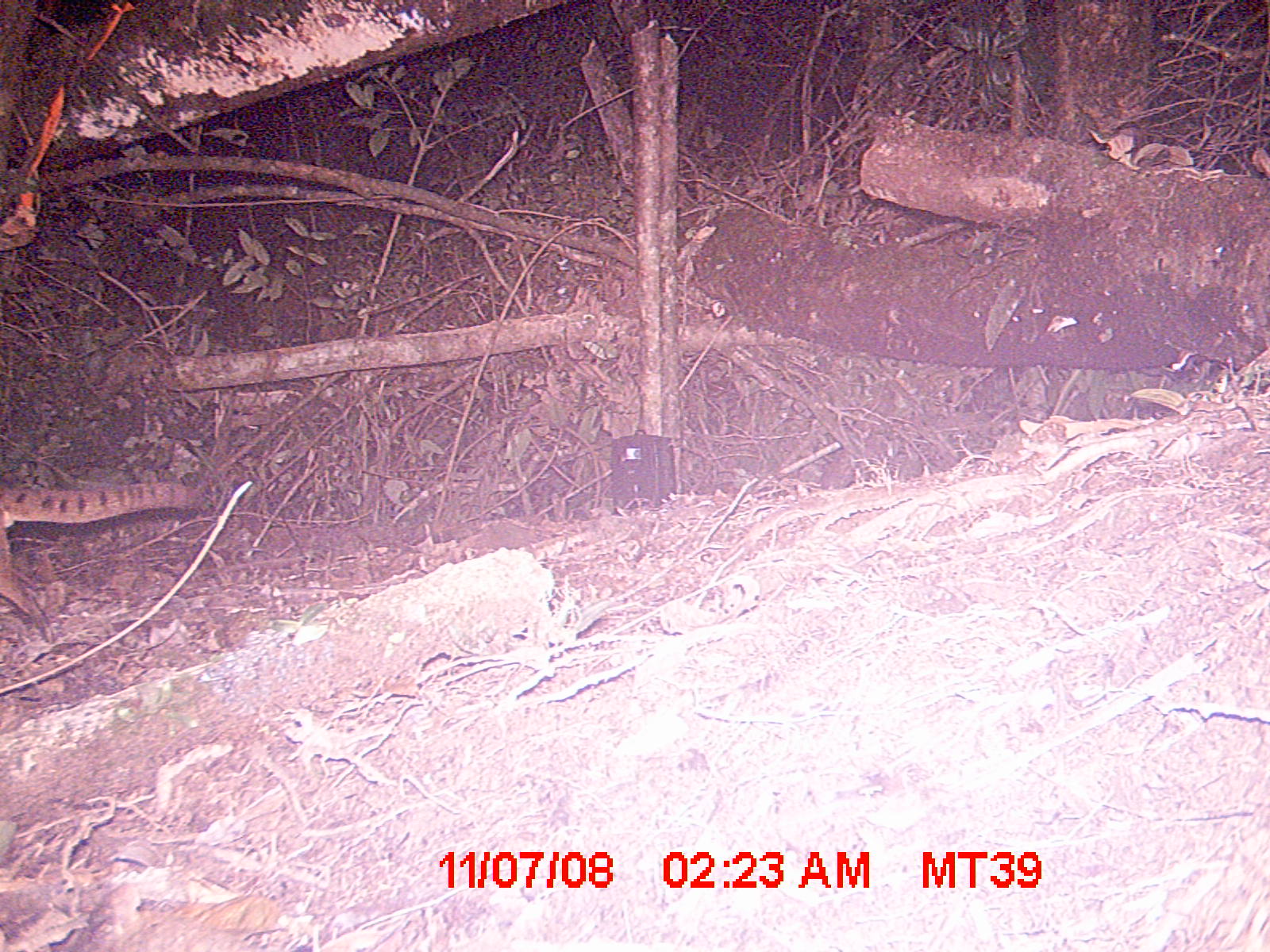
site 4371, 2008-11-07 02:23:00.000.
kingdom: Animalia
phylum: Chordata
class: Mammalia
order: Carnivora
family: Eupleridae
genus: Fossa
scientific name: Fossa fossana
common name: fanaloka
Fossa fossana (fanaloka), count 1.